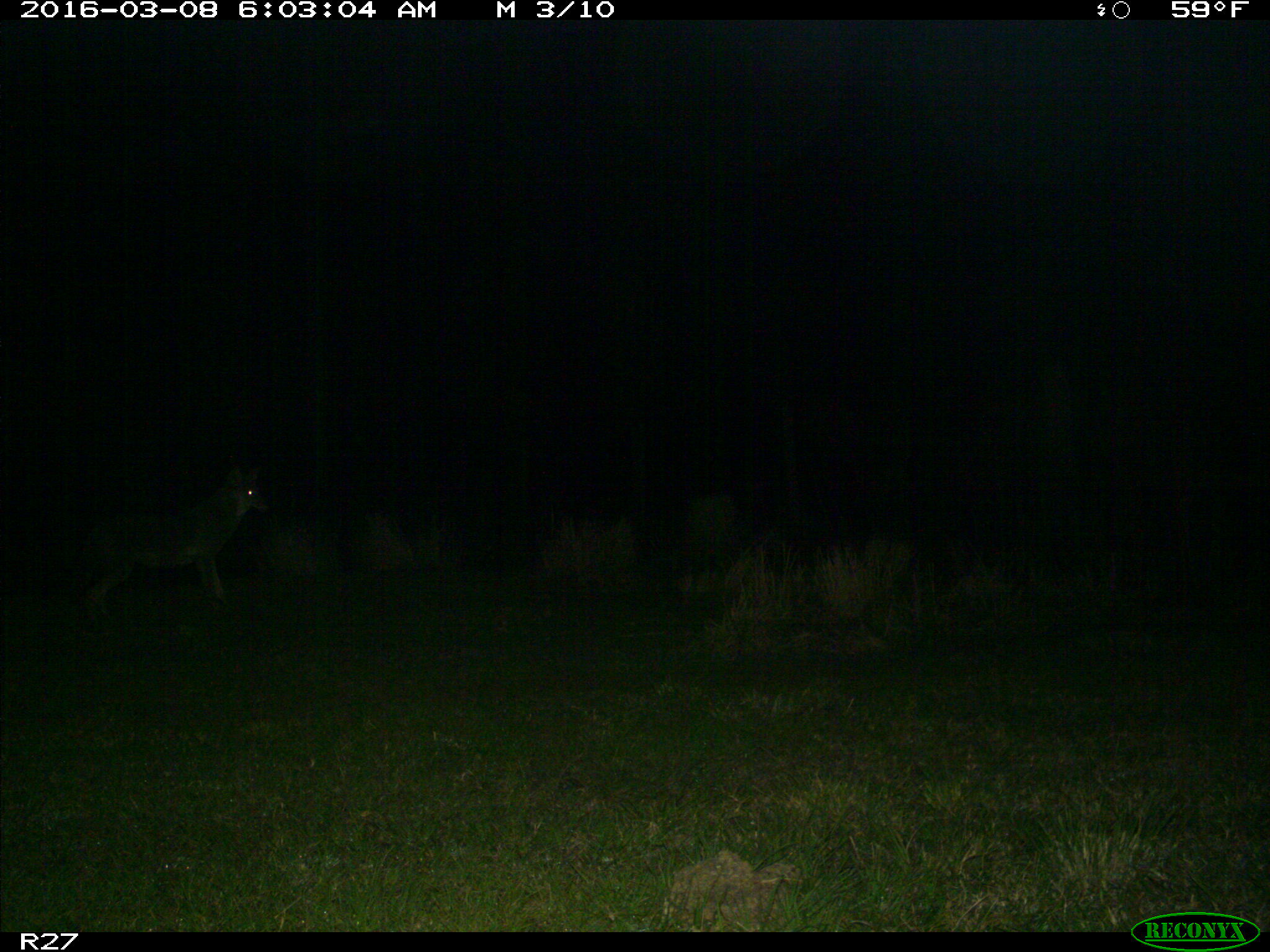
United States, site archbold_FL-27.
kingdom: Animalia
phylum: Chordata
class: Mammalia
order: Carnivora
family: Canidae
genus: Canis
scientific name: Canis latrans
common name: coyote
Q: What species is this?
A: Canis latrans (coyote).